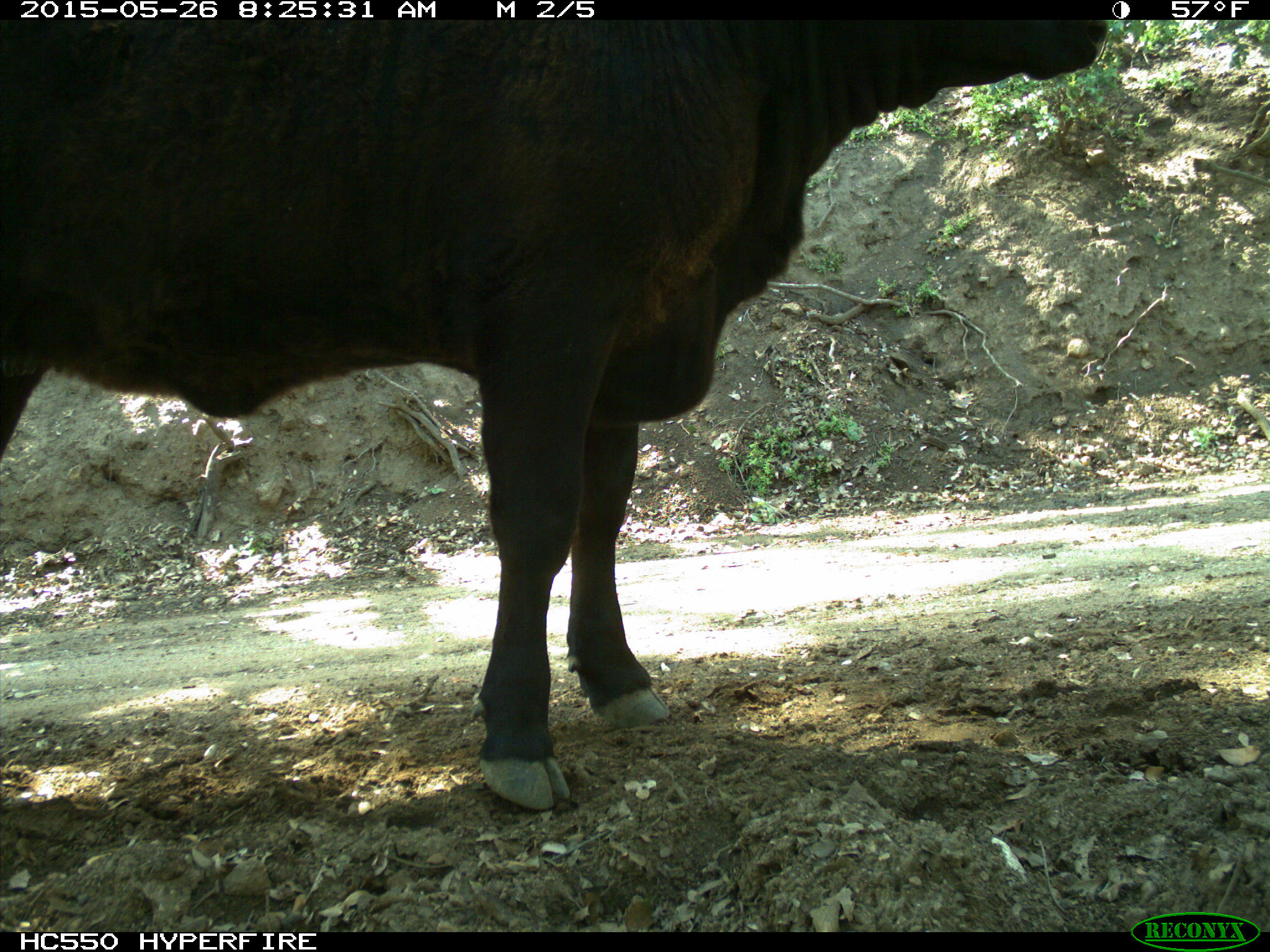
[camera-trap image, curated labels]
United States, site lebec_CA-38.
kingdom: Animalia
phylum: Chordata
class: Mammalia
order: Artiodactyla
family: Bovidae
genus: Bos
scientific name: Bos taurus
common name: domestic cow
Bos taurus (domestic cow).